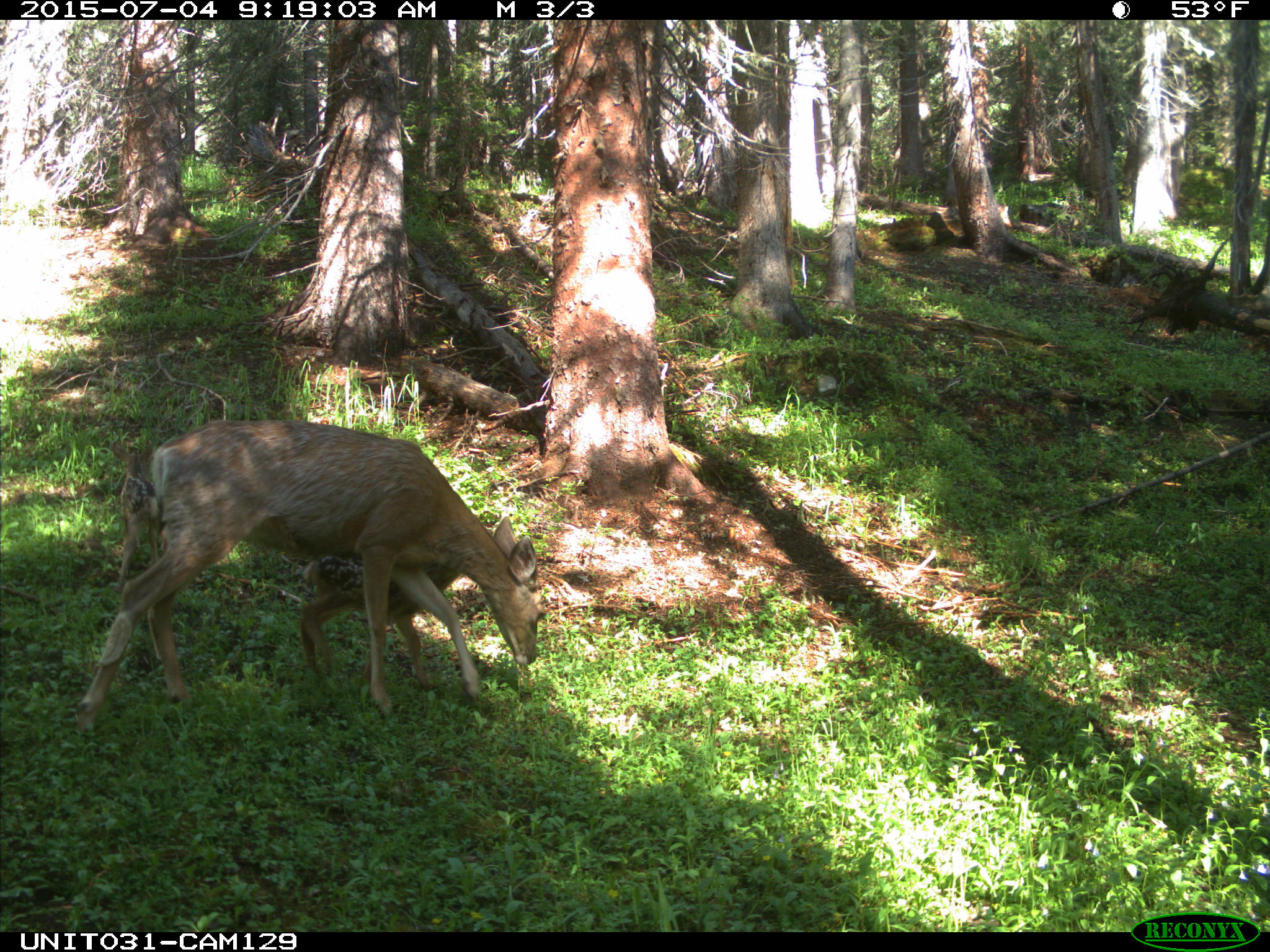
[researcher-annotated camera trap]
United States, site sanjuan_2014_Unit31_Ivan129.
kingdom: Animalia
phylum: Chordata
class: Mammalia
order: Artiodactyla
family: Cervidae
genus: Odocoileus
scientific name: Odocoileus hemionus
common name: mule deer